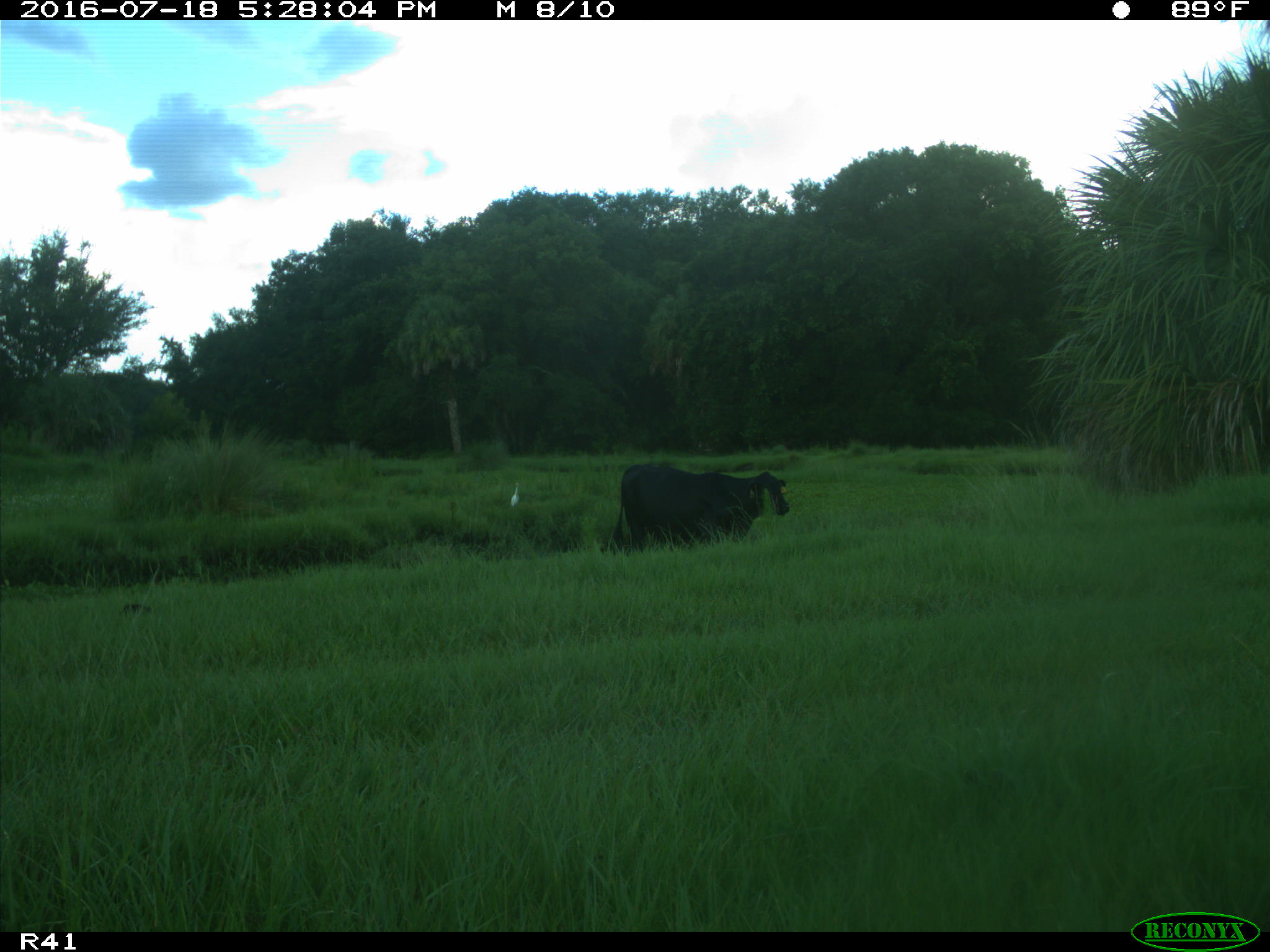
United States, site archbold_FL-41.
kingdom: Animalia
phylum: Chordata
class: Mammalia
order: Artiodactyla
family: Bovidae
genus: Bos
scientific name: Bos taurus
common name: domestic cow